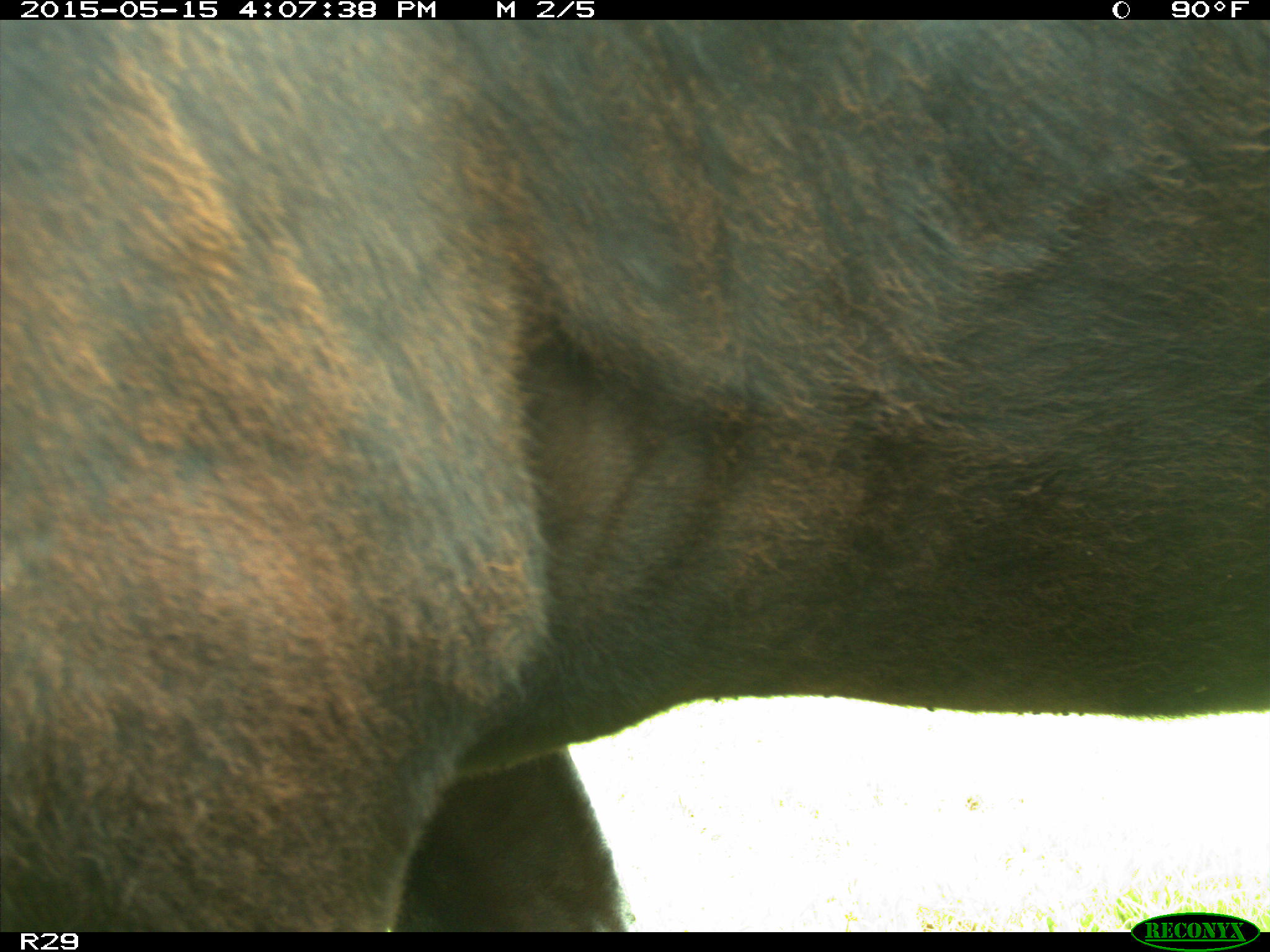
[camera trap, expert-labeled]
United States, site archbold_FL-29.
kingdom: Animalia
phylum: Chordata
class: Mammalia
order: Artiodactyla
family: Bovidae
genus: Bos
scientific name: Bos taurus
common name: domestic cow